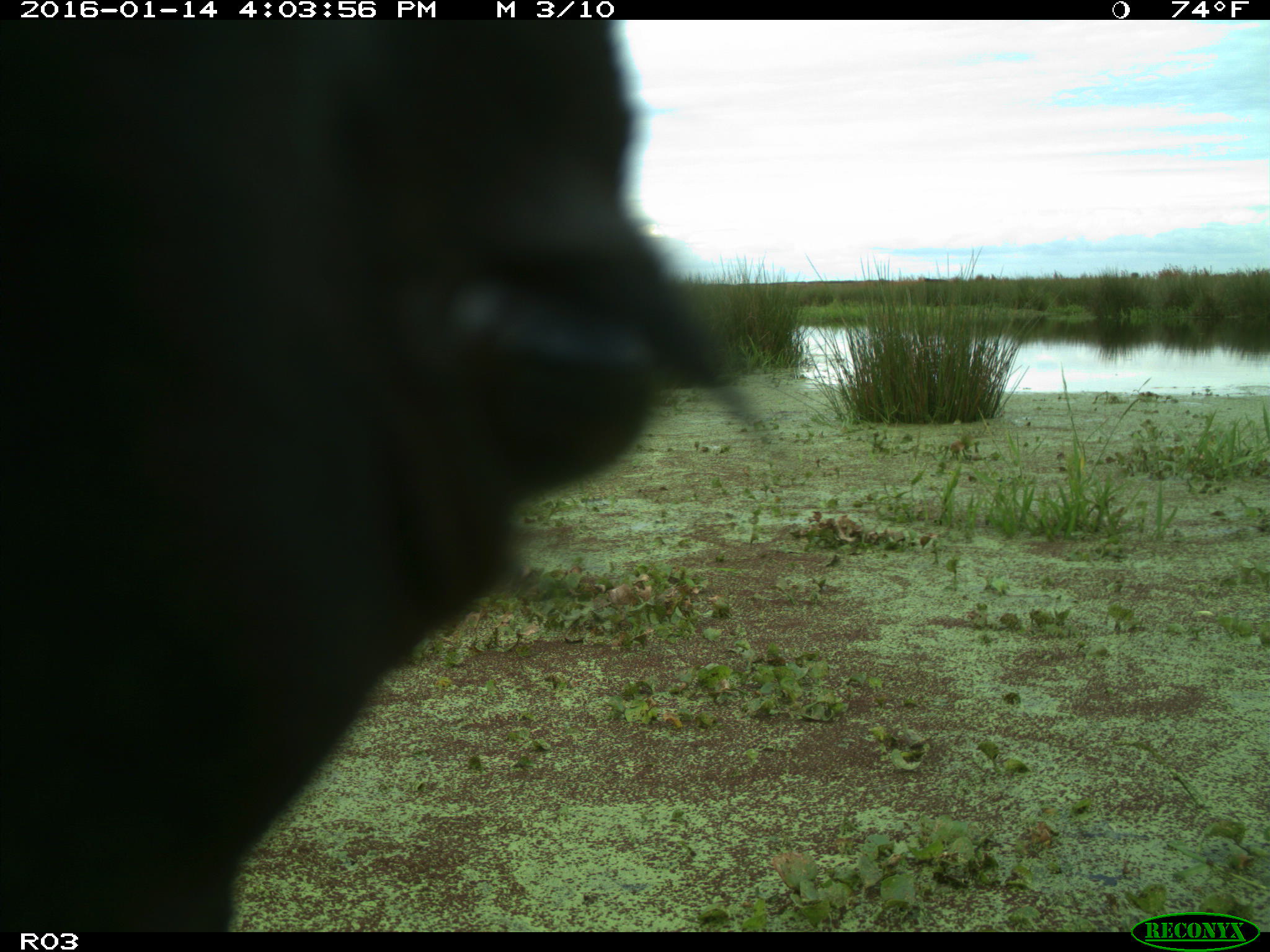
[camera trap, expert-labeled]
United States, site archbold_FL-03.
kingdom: Animalia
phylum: Chordata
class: Mammalia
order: Artiodactyla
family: Bovidae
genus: Bos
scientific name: Bos taurus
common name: domestic cow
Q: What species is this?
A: Bos taurus (domestic cow).